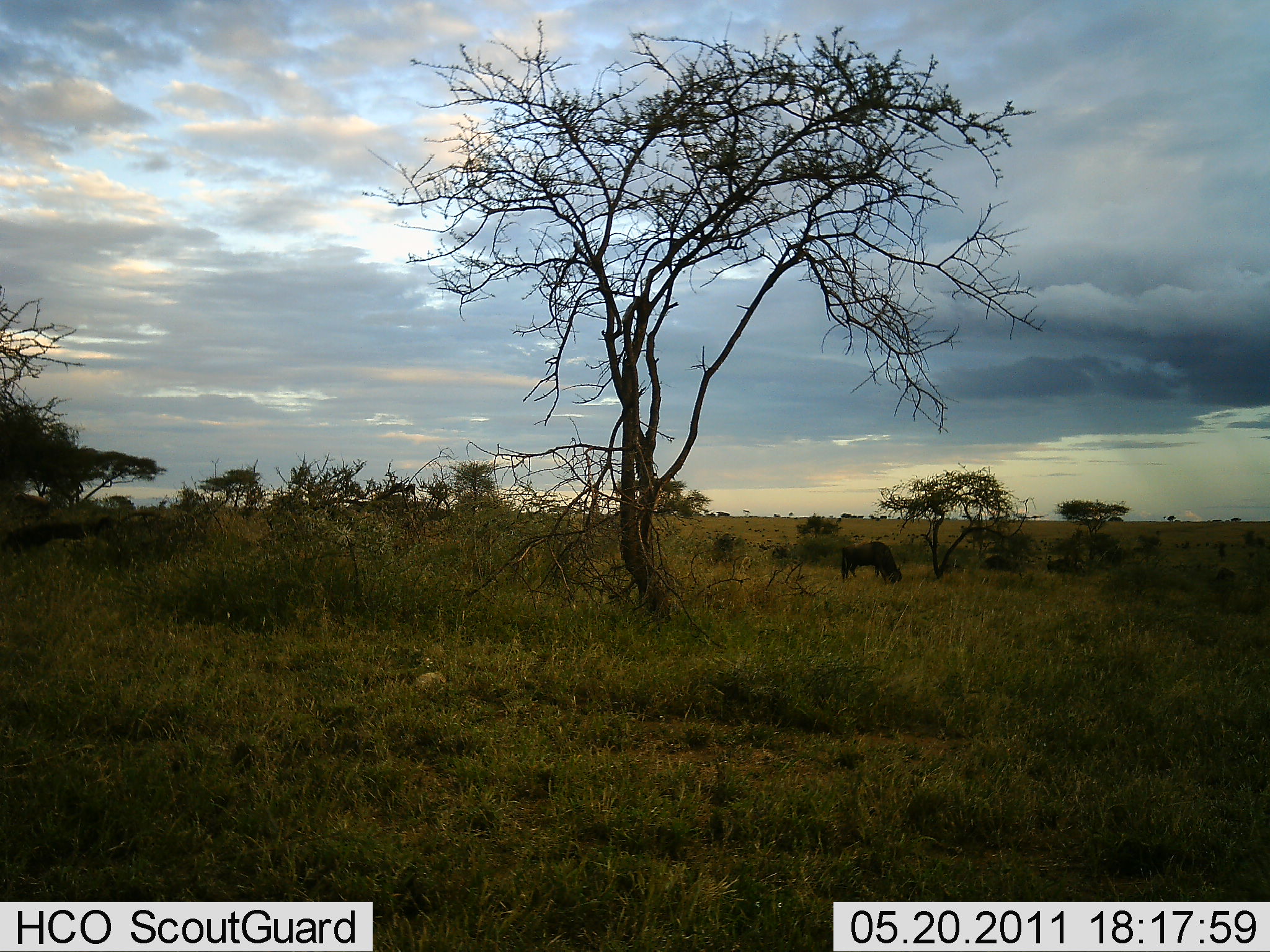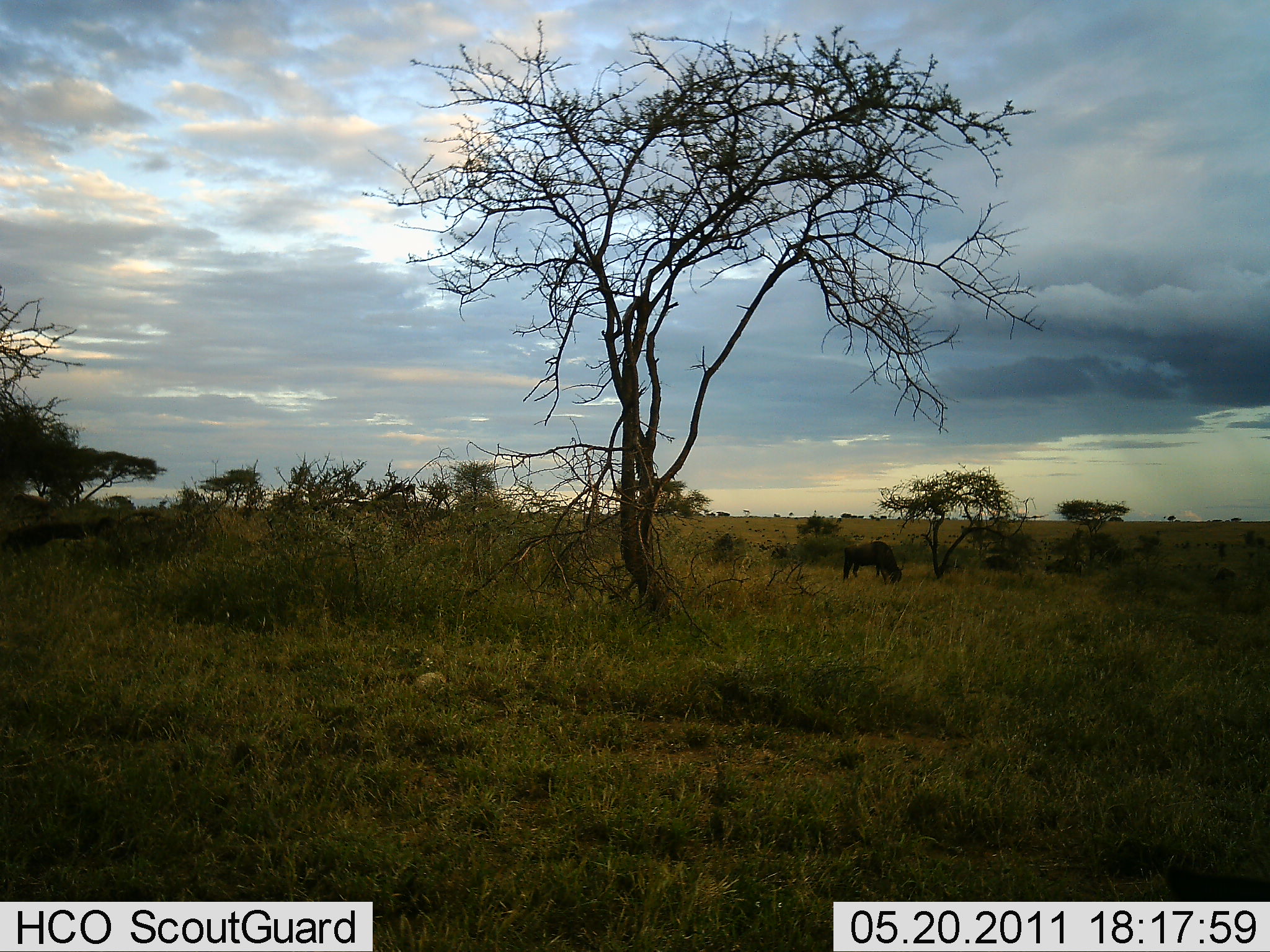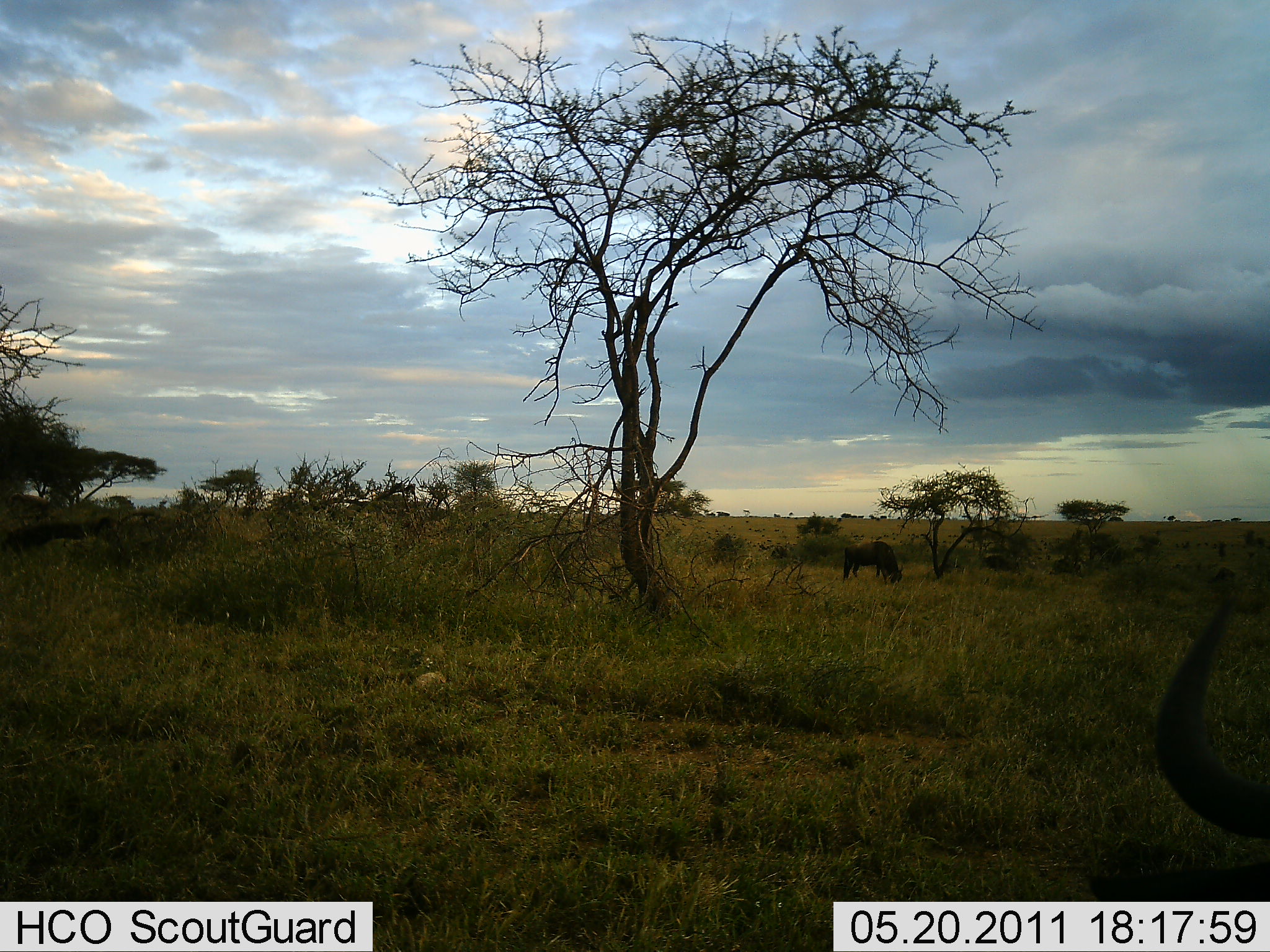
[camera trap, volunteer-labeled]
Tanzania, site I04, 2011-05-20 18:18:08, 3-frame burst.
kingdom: Animalia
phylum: Chordata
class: Mammalia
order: Artiodactyla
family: Bovidae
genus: Connochaetes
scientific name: Connochaetes taurinus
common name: blue wildebeest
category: wildebeest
Wildebeest (blue wildebeest) (Connochaetes taurinus), count 2. Behavior (volunteer vote fractions): standing 36%, resting 0%, moving 14%, interacting 0%. Young present (vote fraction): 0%. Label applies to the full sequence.